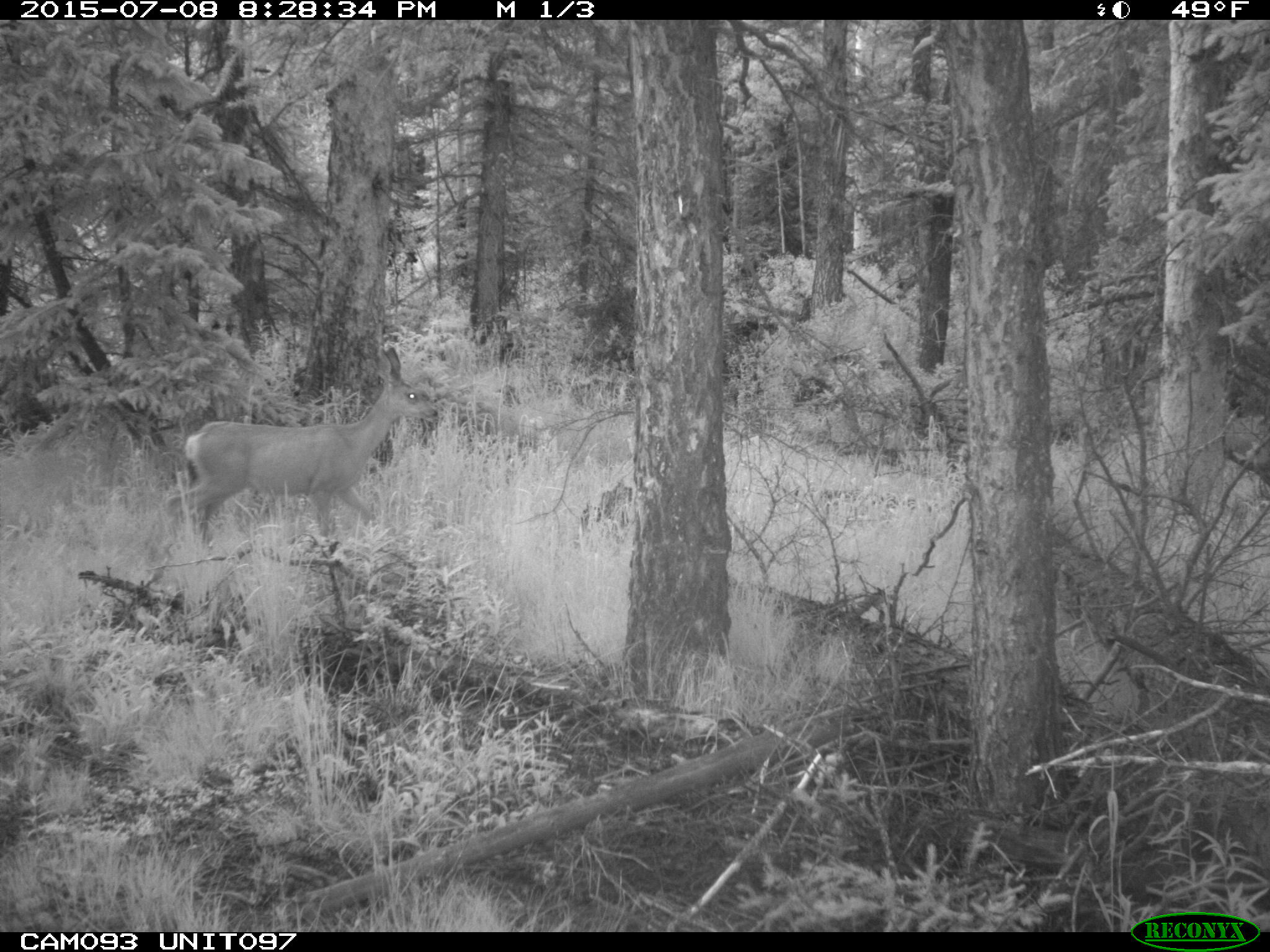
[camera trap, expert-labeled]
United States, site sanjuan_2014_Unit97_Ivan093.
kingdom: Animalia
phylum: Chordata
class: Mammalia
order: Artiodactyla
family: Cervidae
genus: Odocoileus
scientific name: Odocoileus hemionus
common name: mule deer